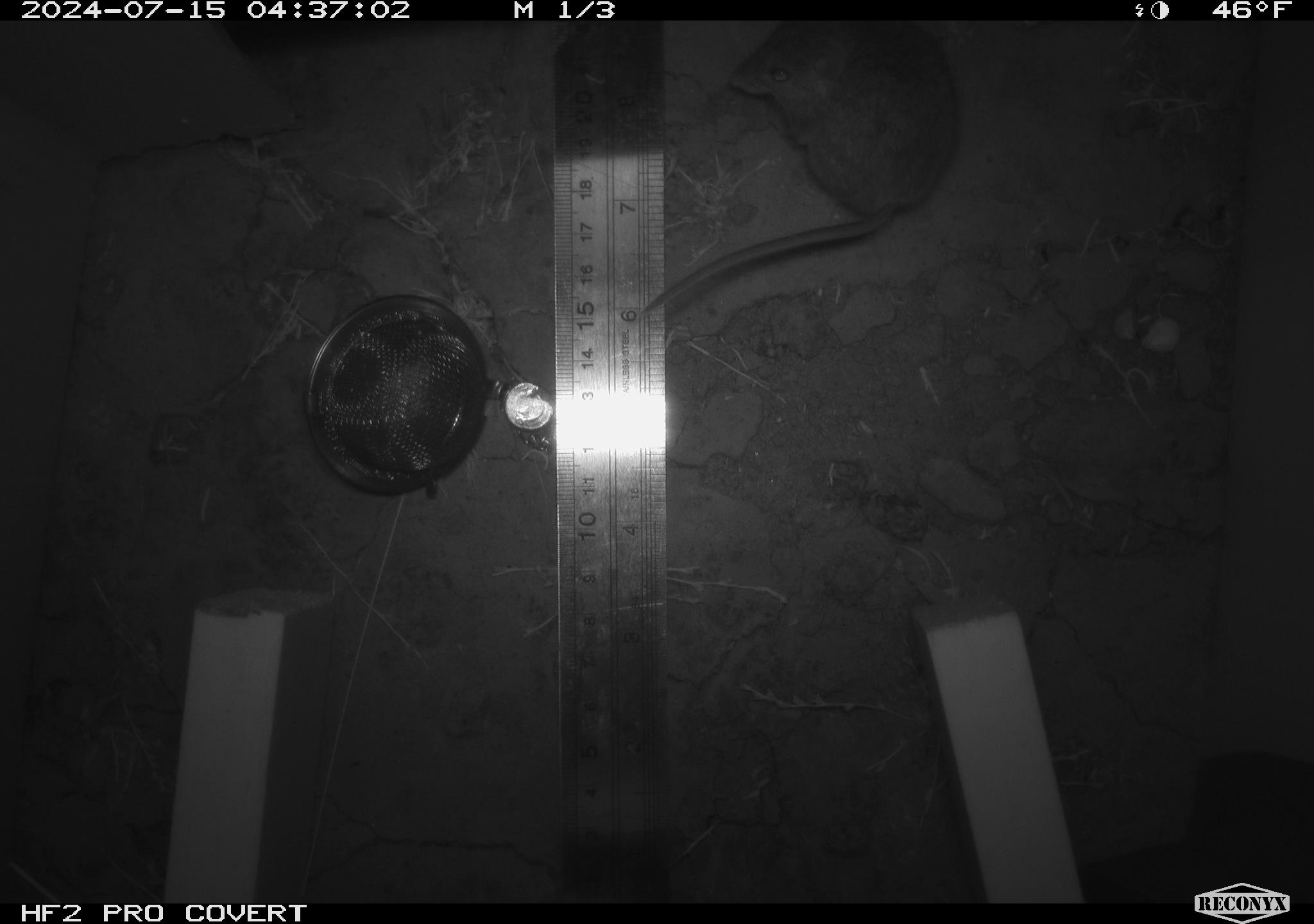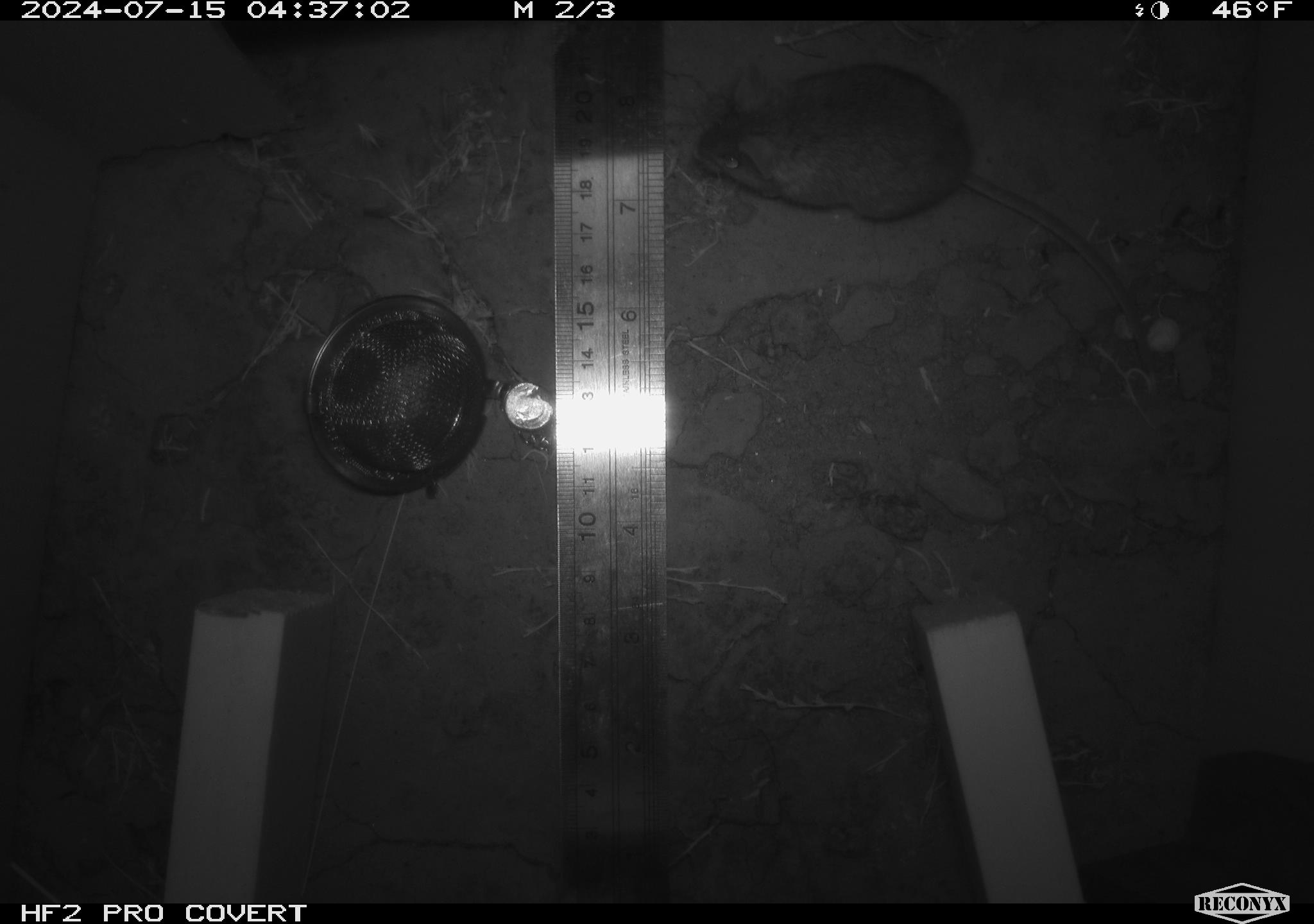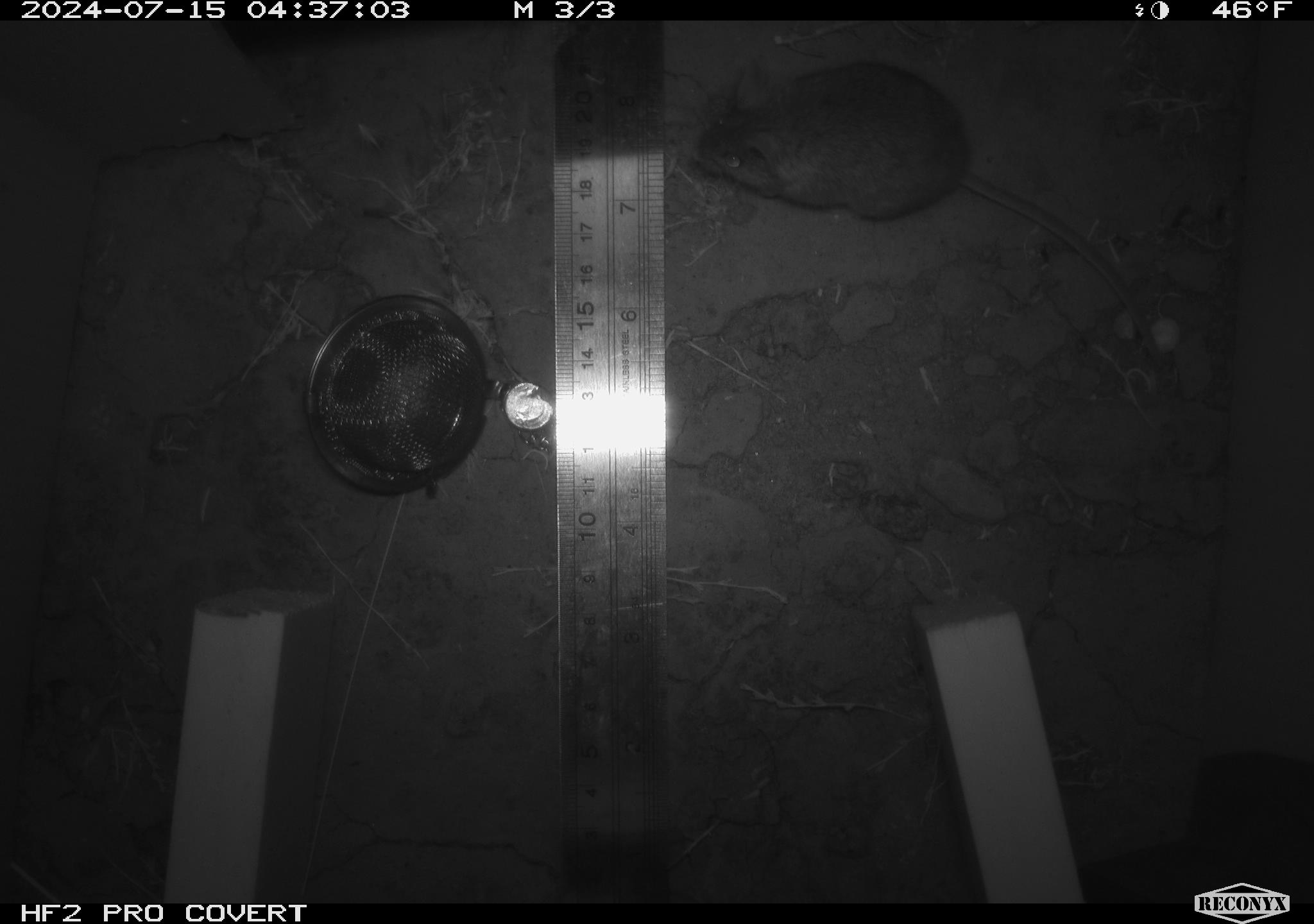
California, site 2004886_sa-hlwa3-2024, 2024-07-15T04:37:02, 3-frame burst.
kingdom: Animalia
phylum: Chordata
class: Mammalia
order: Rodentia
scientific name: Rodentia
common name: mouse species